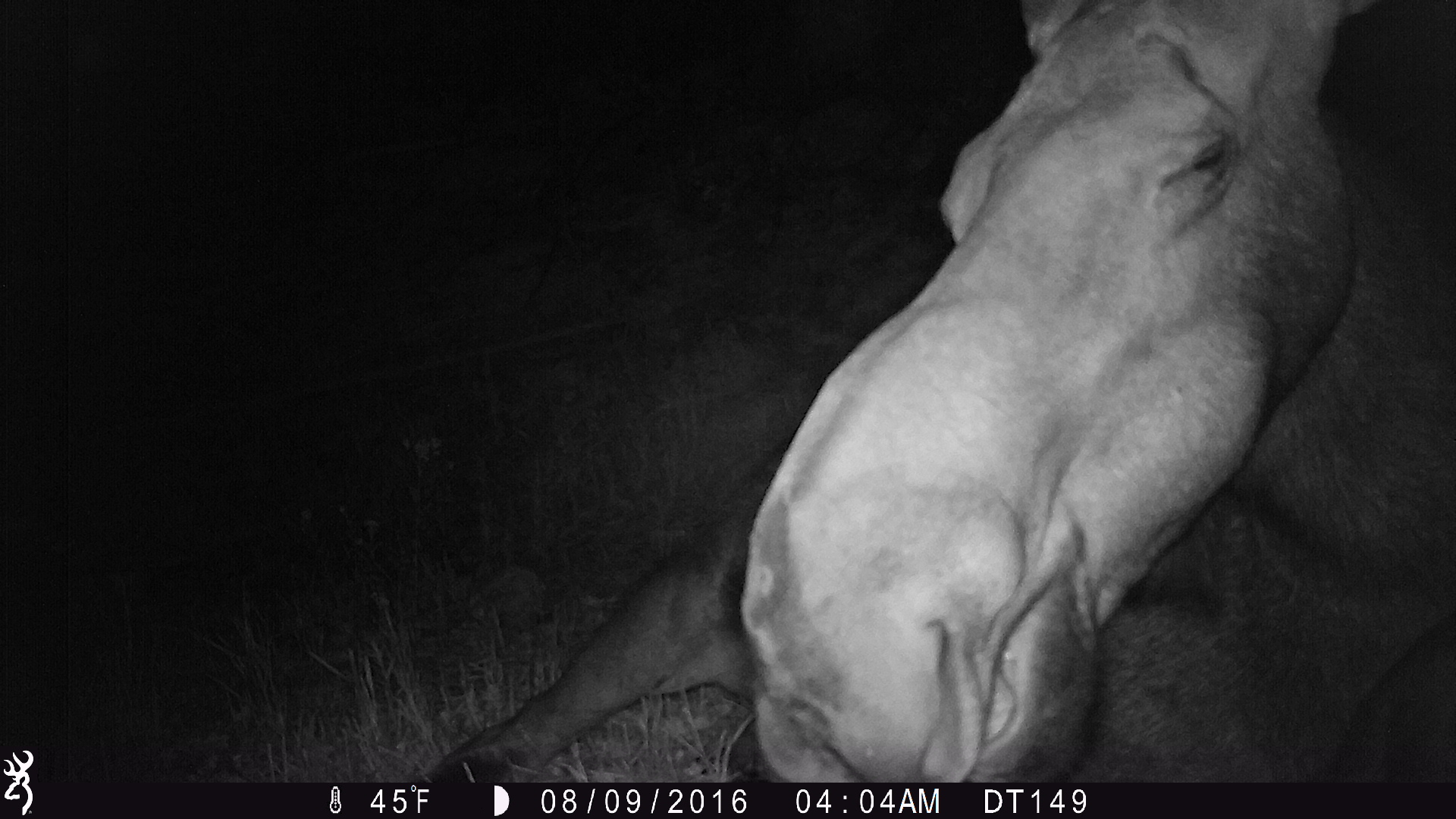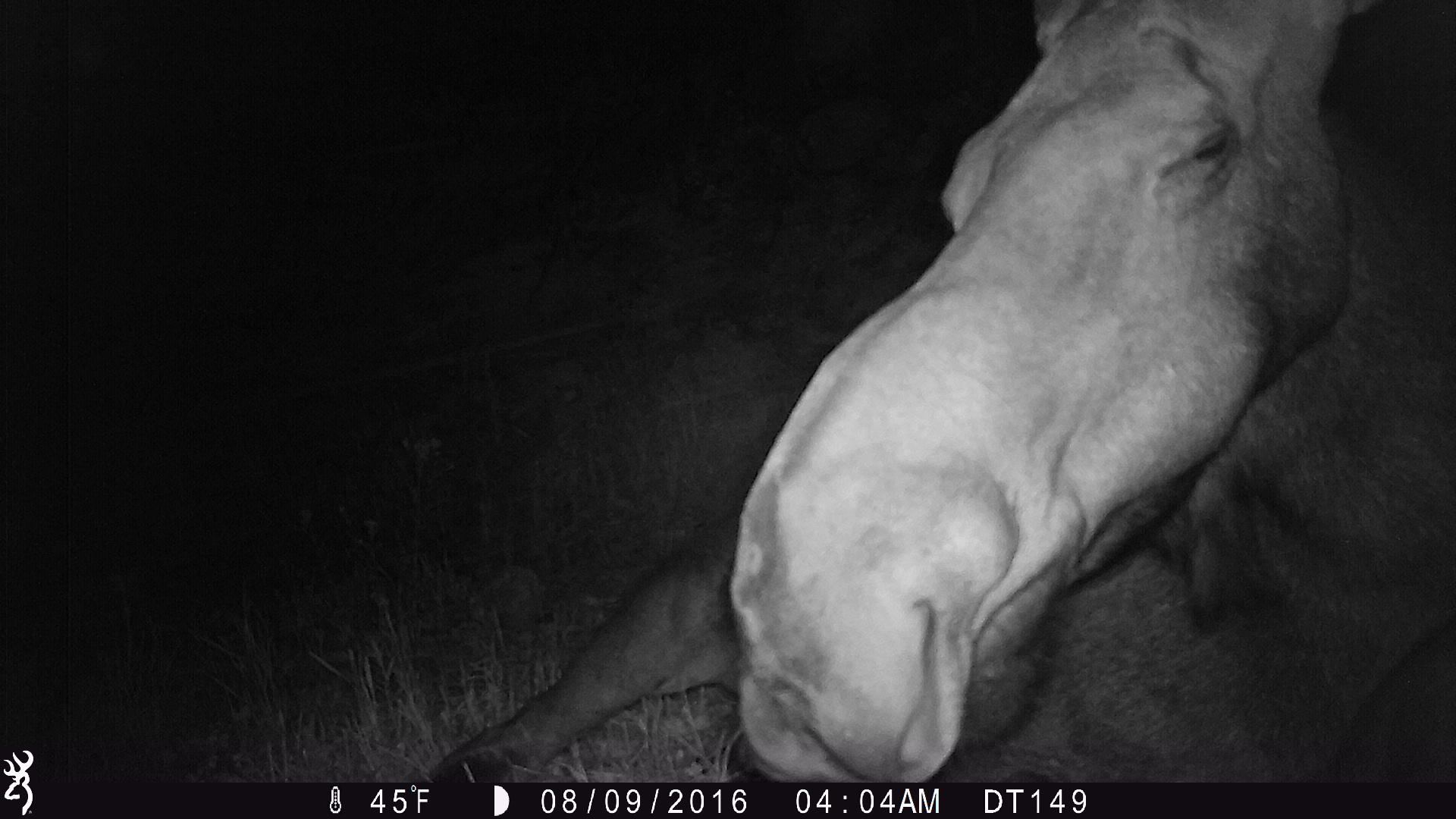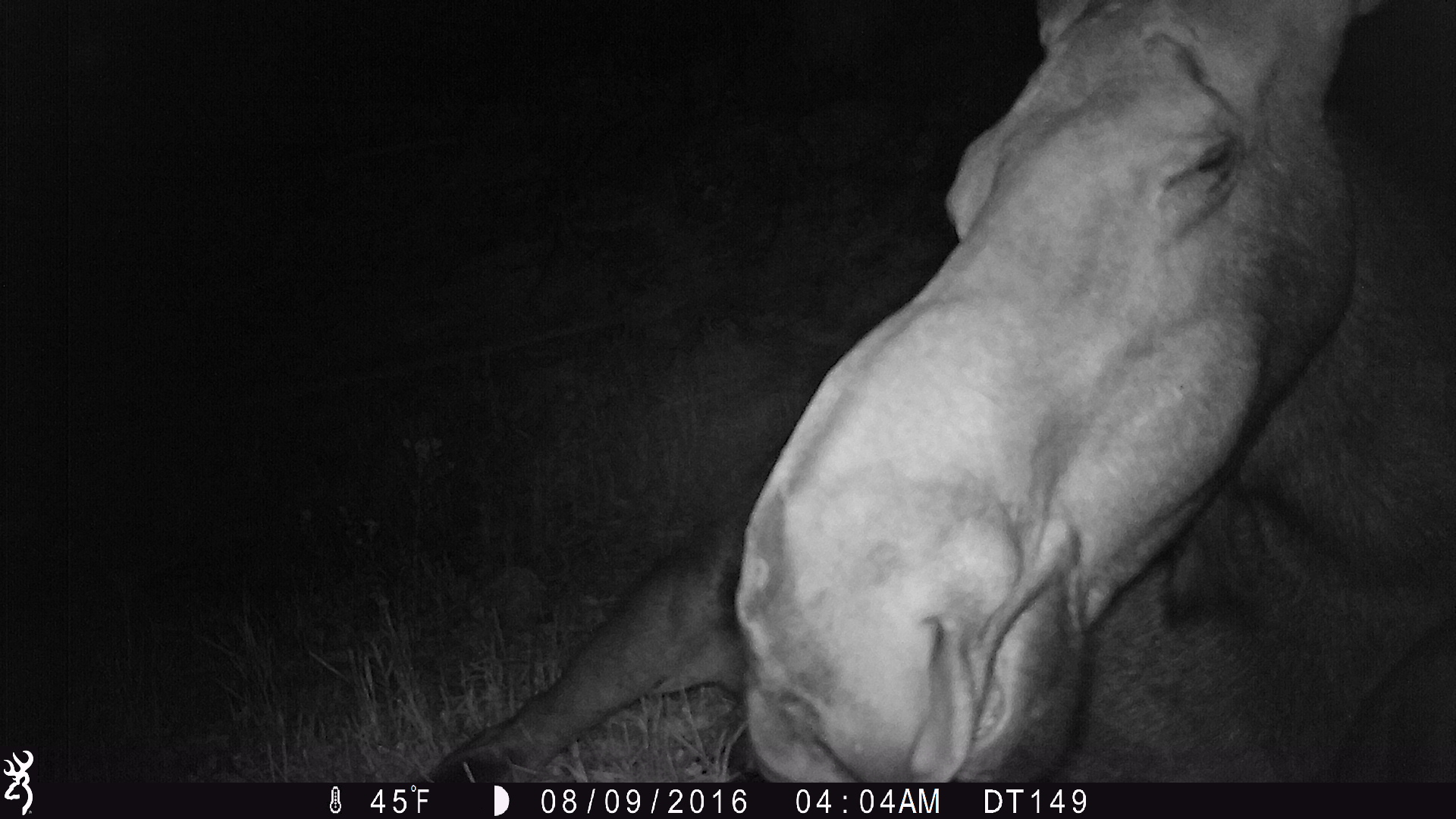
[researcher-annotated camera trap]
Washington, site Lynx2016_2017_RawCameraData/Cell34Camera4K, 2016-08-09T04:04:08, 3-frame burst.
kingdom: Animalia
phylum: Chordata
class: Mammalia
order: Artiodactyla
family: Cervidae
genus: Alces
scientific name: Alces alces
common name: moose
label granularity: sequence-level